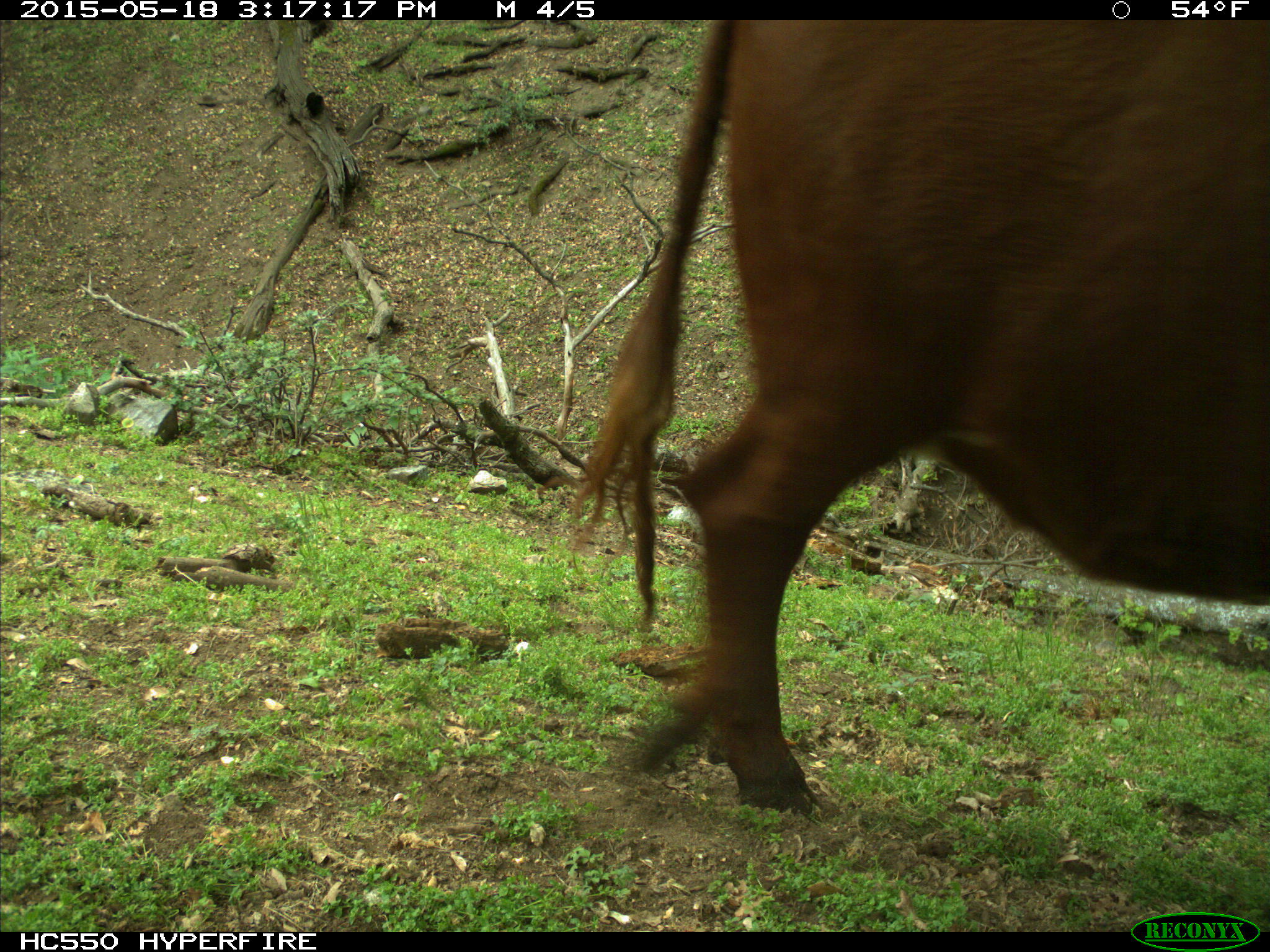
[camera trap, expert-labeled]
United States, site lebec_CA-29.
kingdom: Animalia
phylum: Chordata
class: Mammalia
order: Artiodactyla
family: Bovidae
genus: Bos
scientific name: Bos taurus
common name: domestic cow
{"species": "Bos taurus (domestic cow)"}